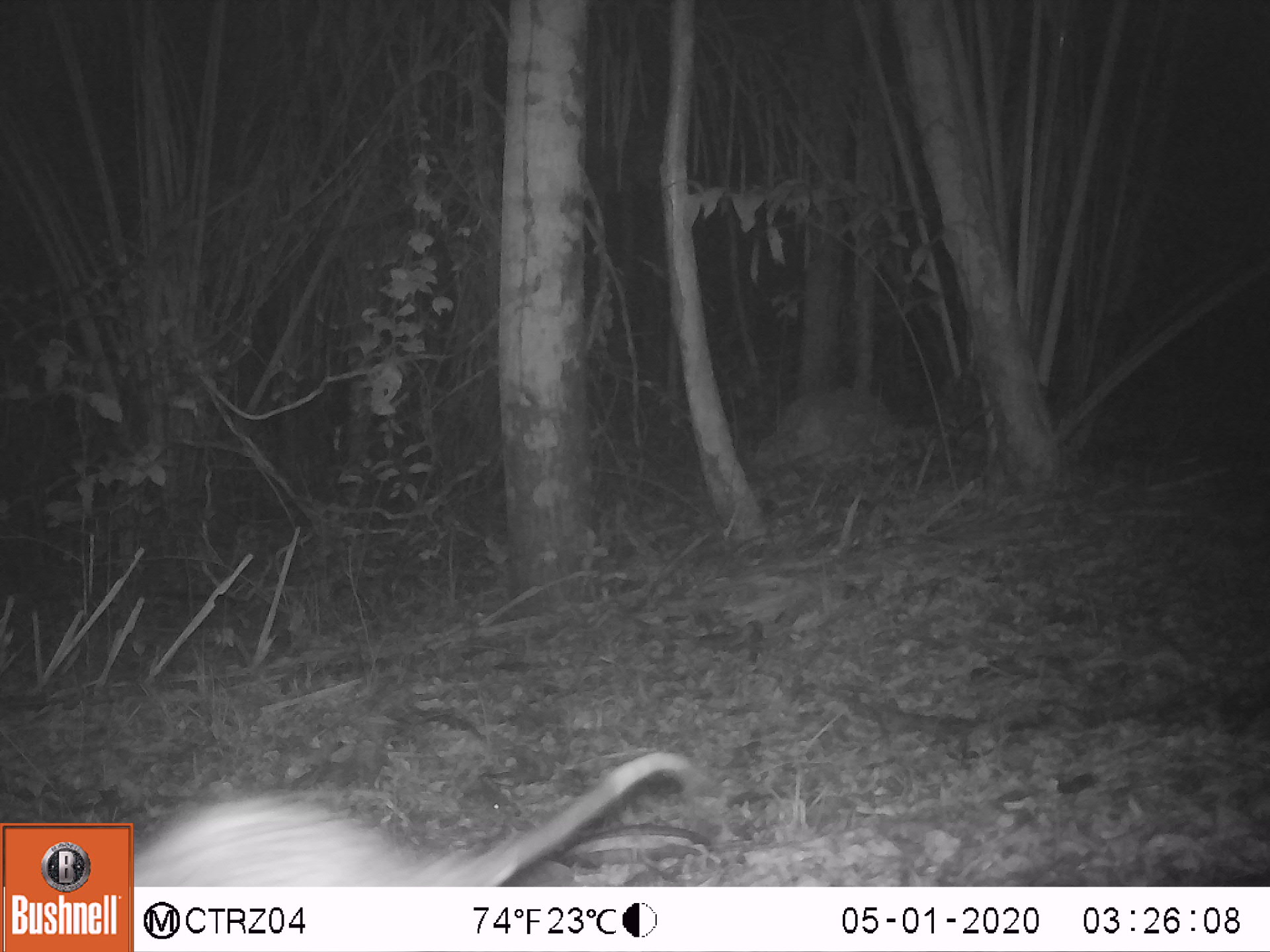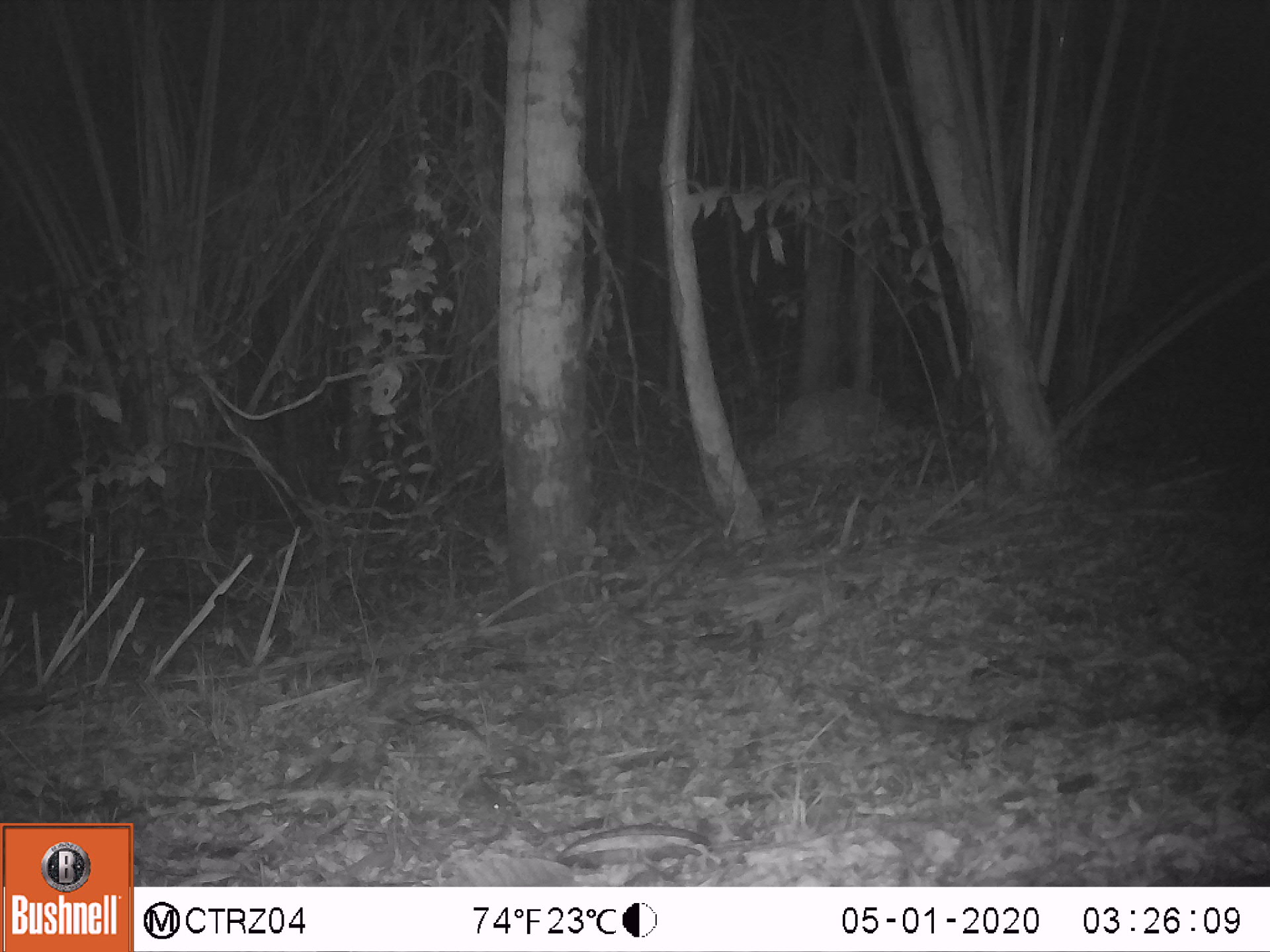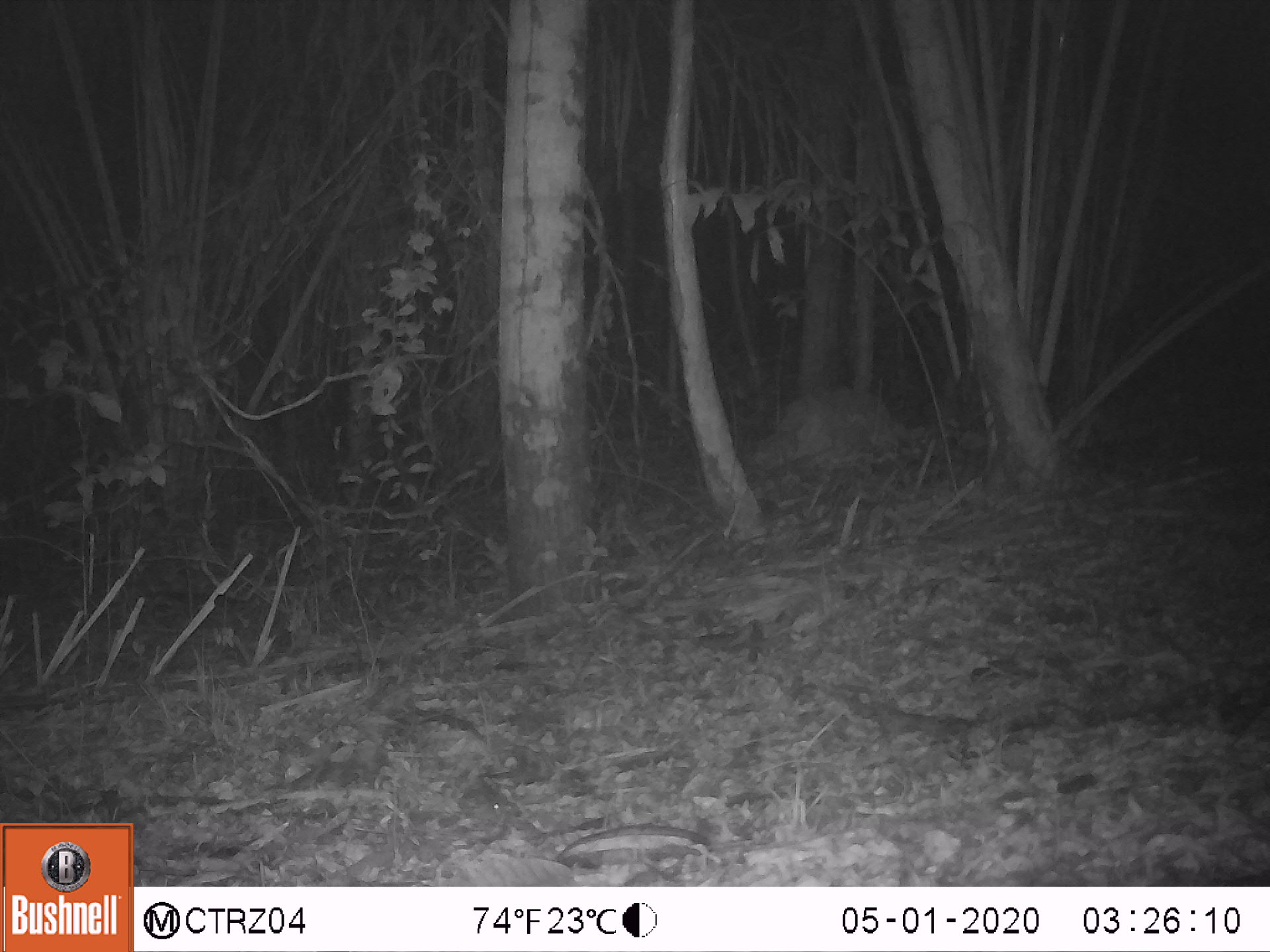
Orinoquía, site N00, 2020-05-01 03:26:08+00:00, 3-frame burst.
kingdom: Animalia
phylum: Chordata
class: Mammalia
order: Didelphimorphia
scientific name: Didelphimorphia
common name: possum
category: unknown possum